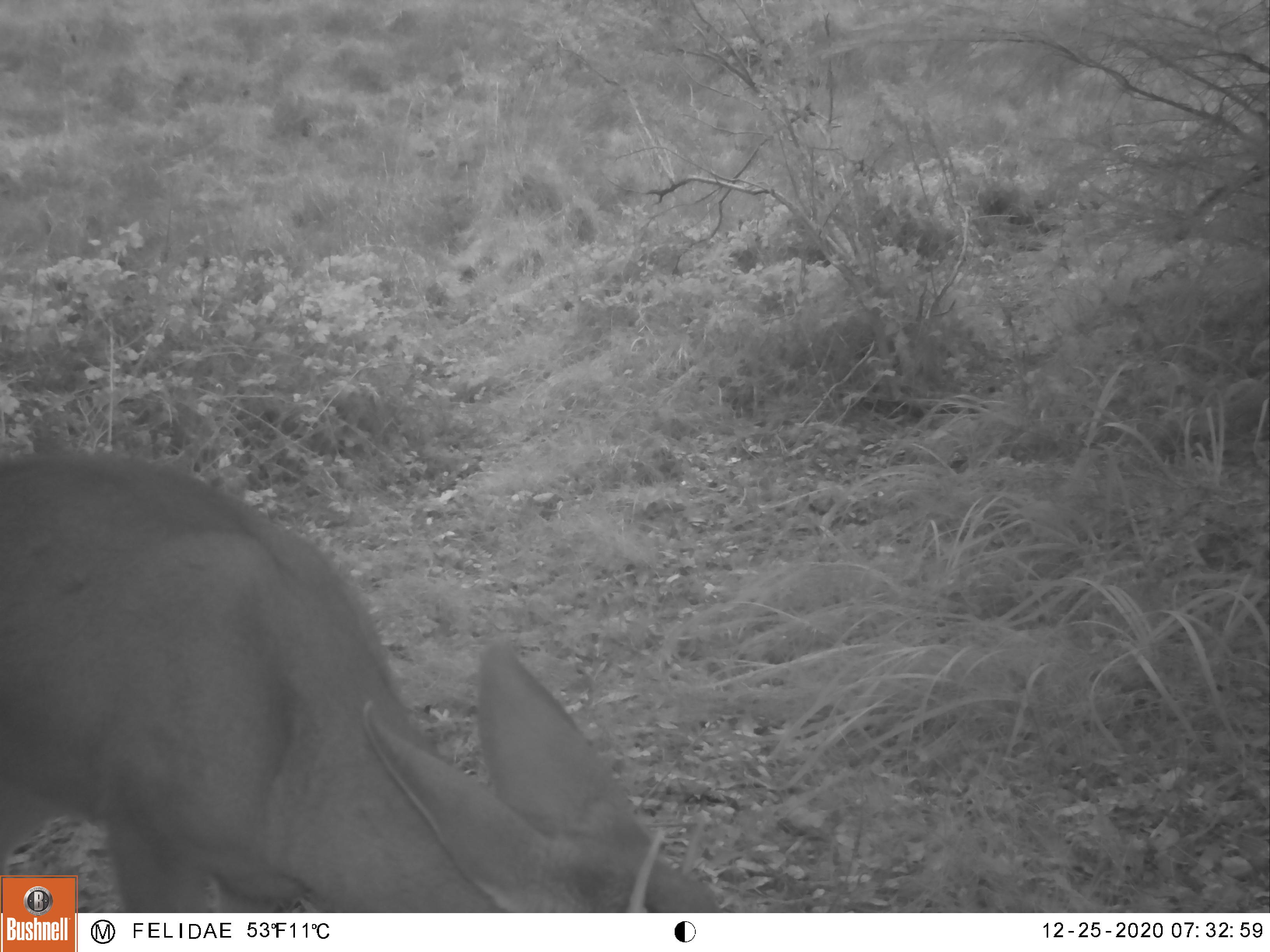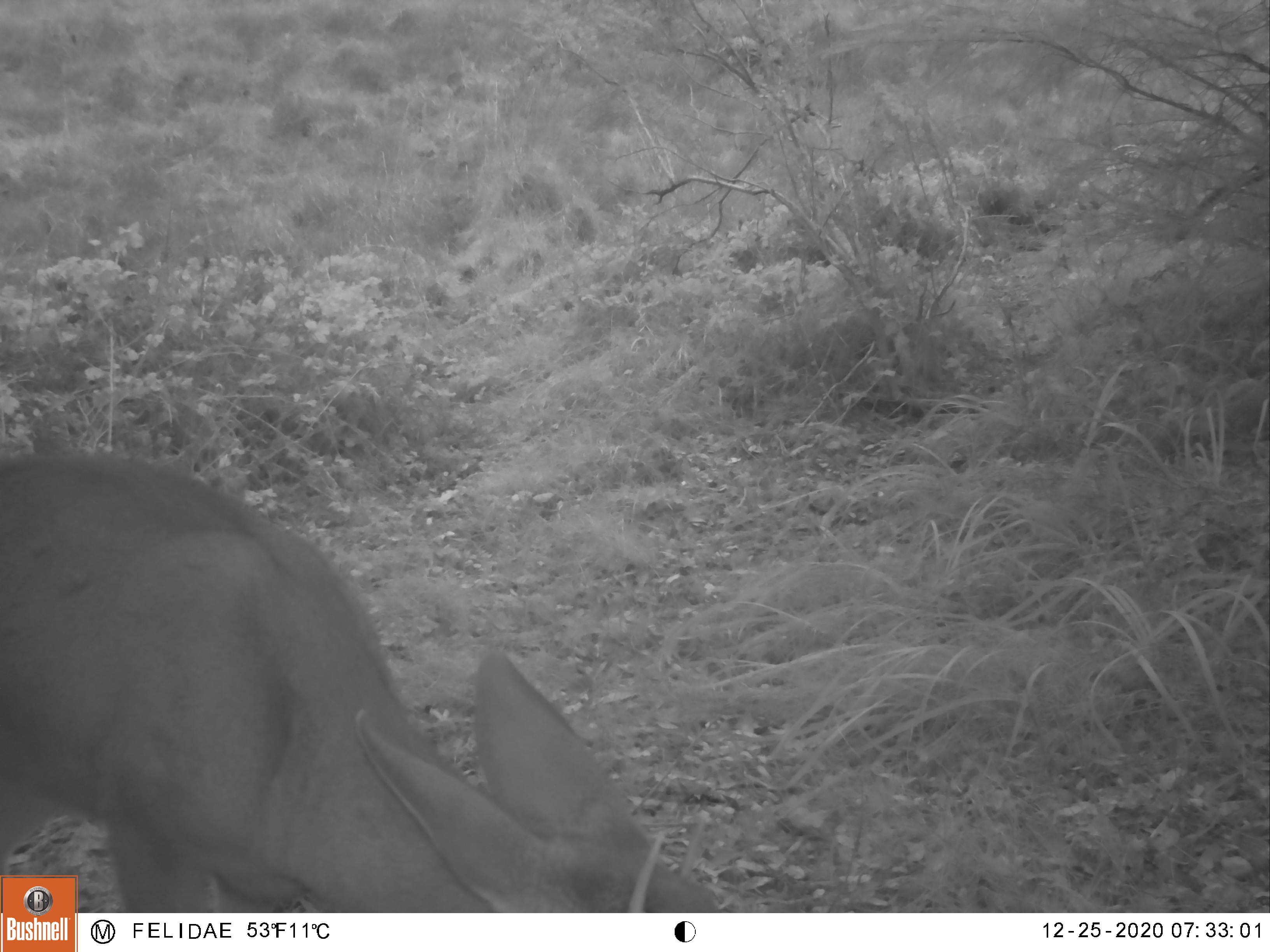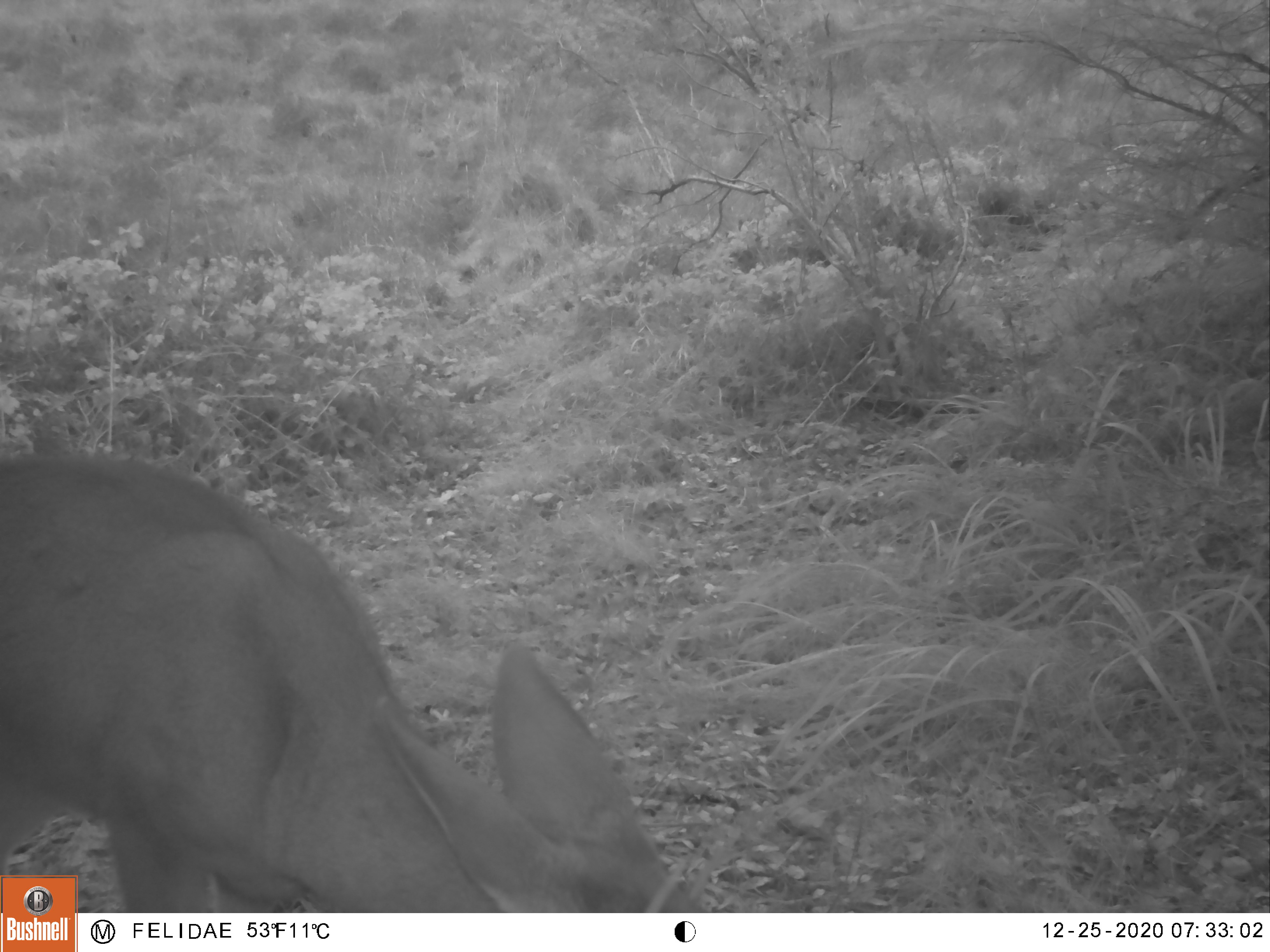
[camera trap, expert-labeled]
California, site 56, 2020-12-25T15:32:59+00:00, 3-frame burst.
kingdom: Animalia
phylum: Chordata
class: Mammalia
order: Artiodactyla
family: Cervidae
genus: Odocoileus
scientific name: Odocoileus hemionus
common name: mule deer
Mule deer (Odocoileus hemionus).